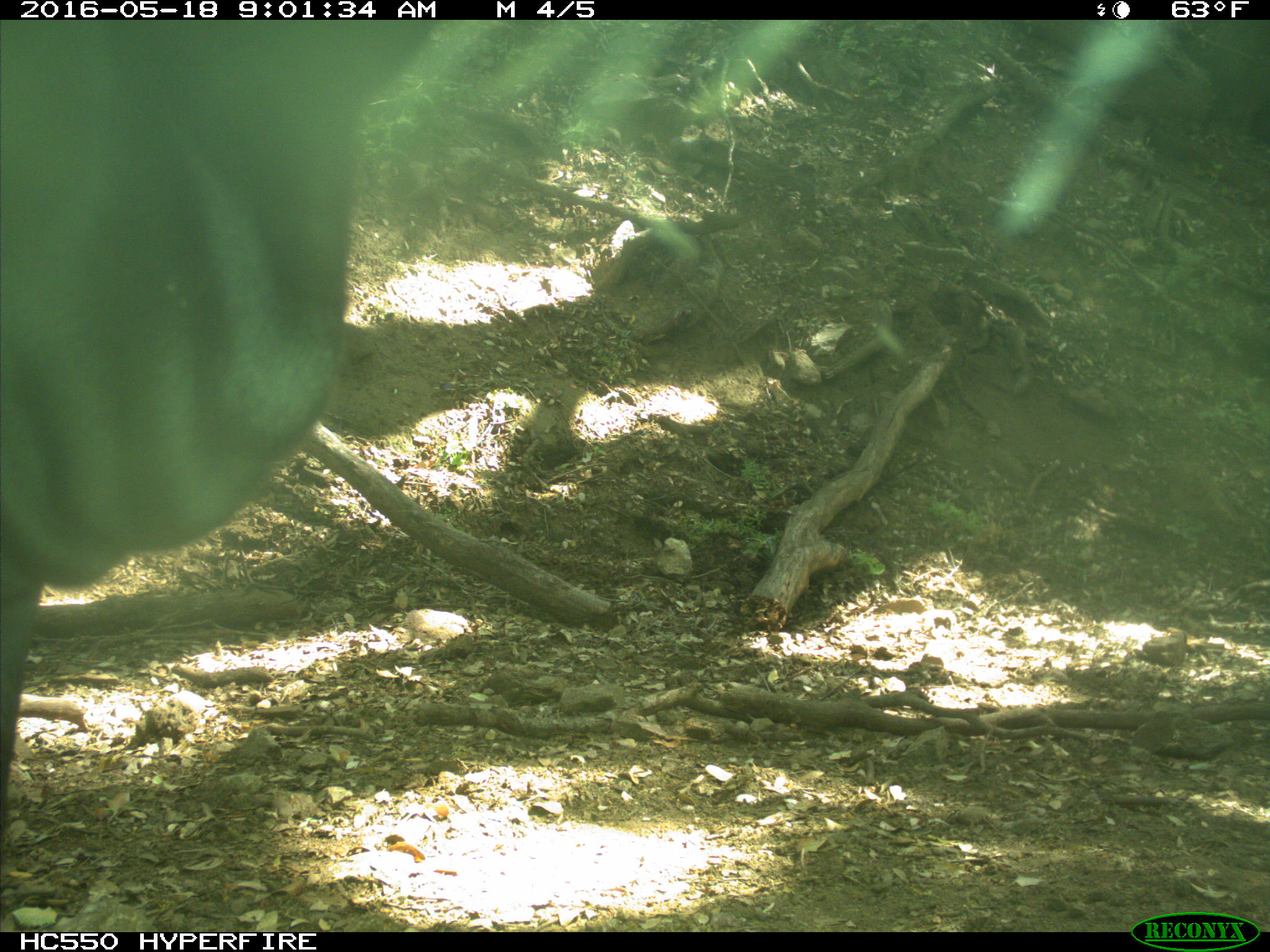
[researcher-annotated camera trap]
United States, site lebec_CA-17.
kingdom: Animalia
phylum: Chordata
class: Mammalia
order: Artiodactyla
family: Bovidae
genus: Bos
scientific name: Bos taurus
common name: domestic cow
Bos taurus (domestic cow).